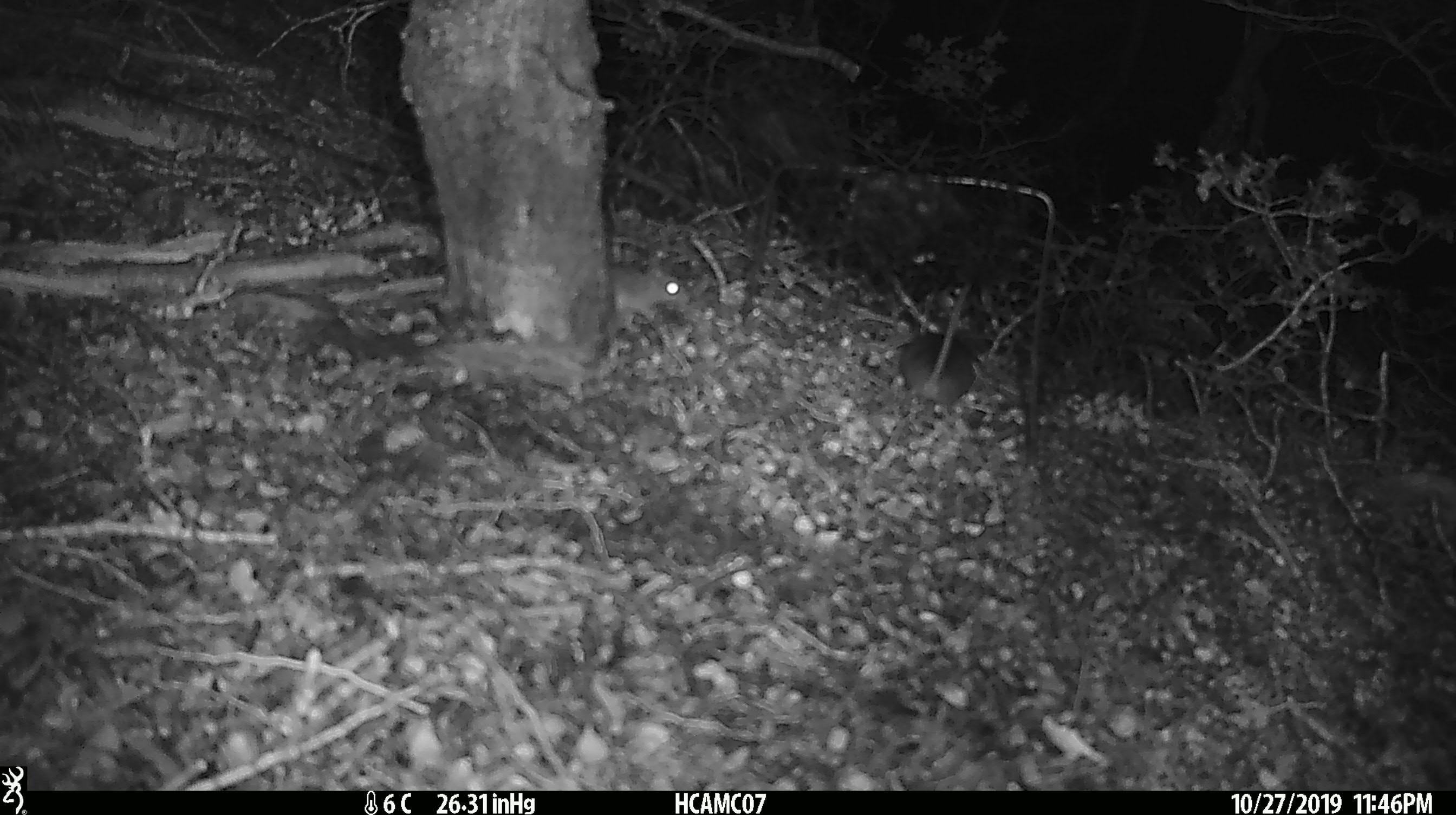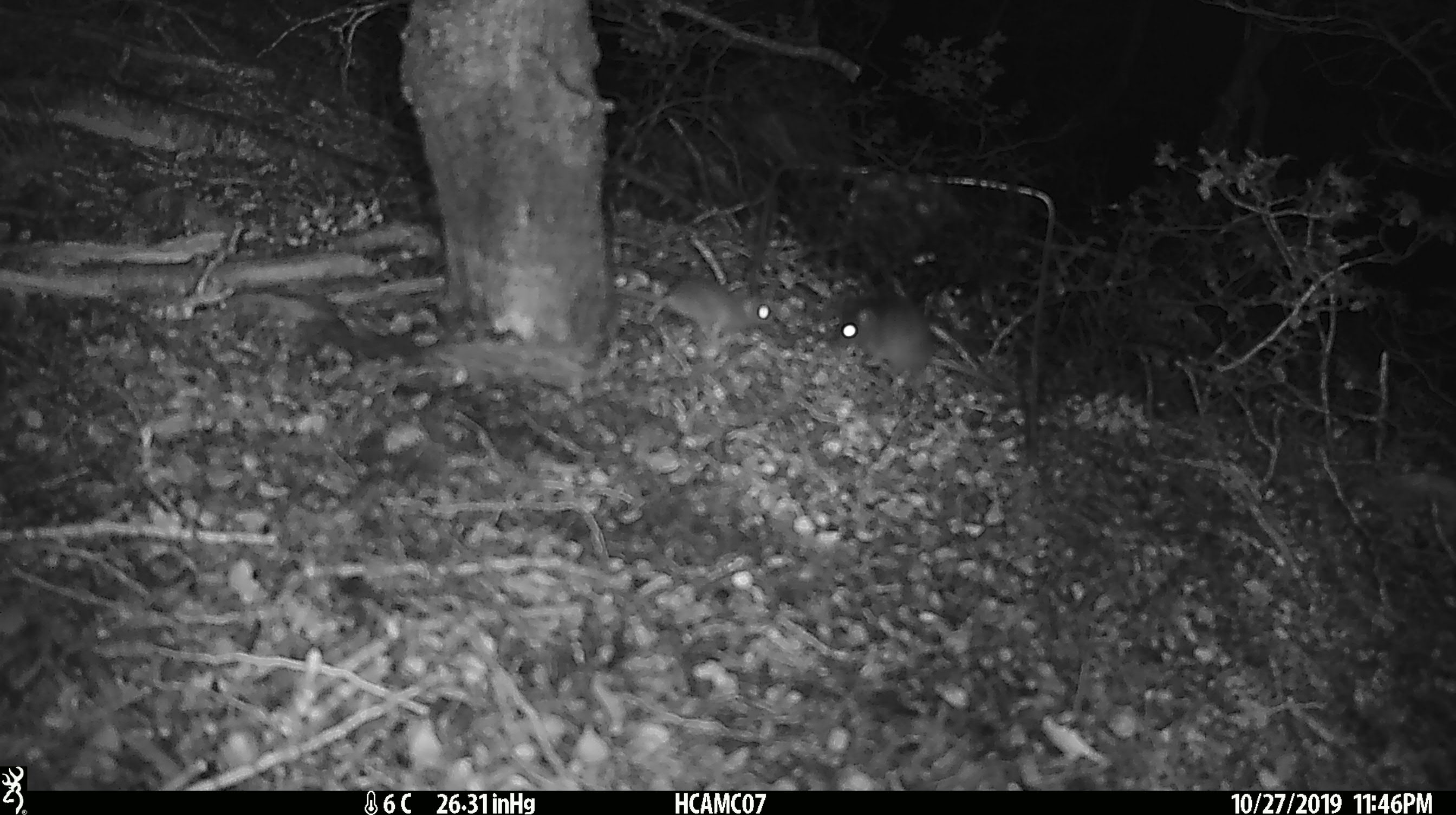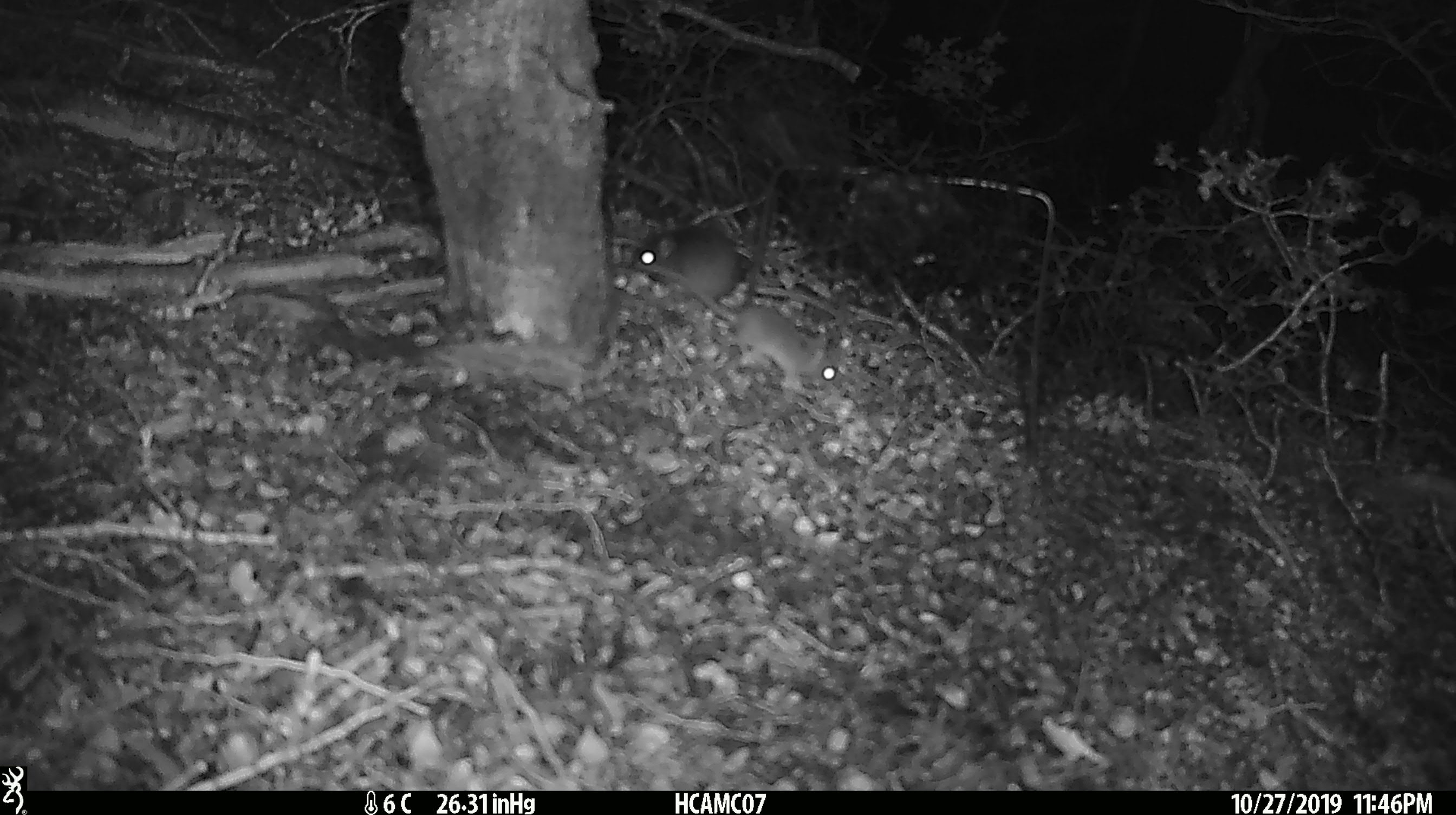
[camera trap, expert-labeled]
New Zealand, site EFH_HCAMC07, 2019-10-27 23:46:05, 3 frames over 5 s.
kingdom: Animalia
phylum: Chordata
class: Mammalia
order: Rodentia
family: Muridae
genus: Mus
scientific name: Mus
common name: mouse